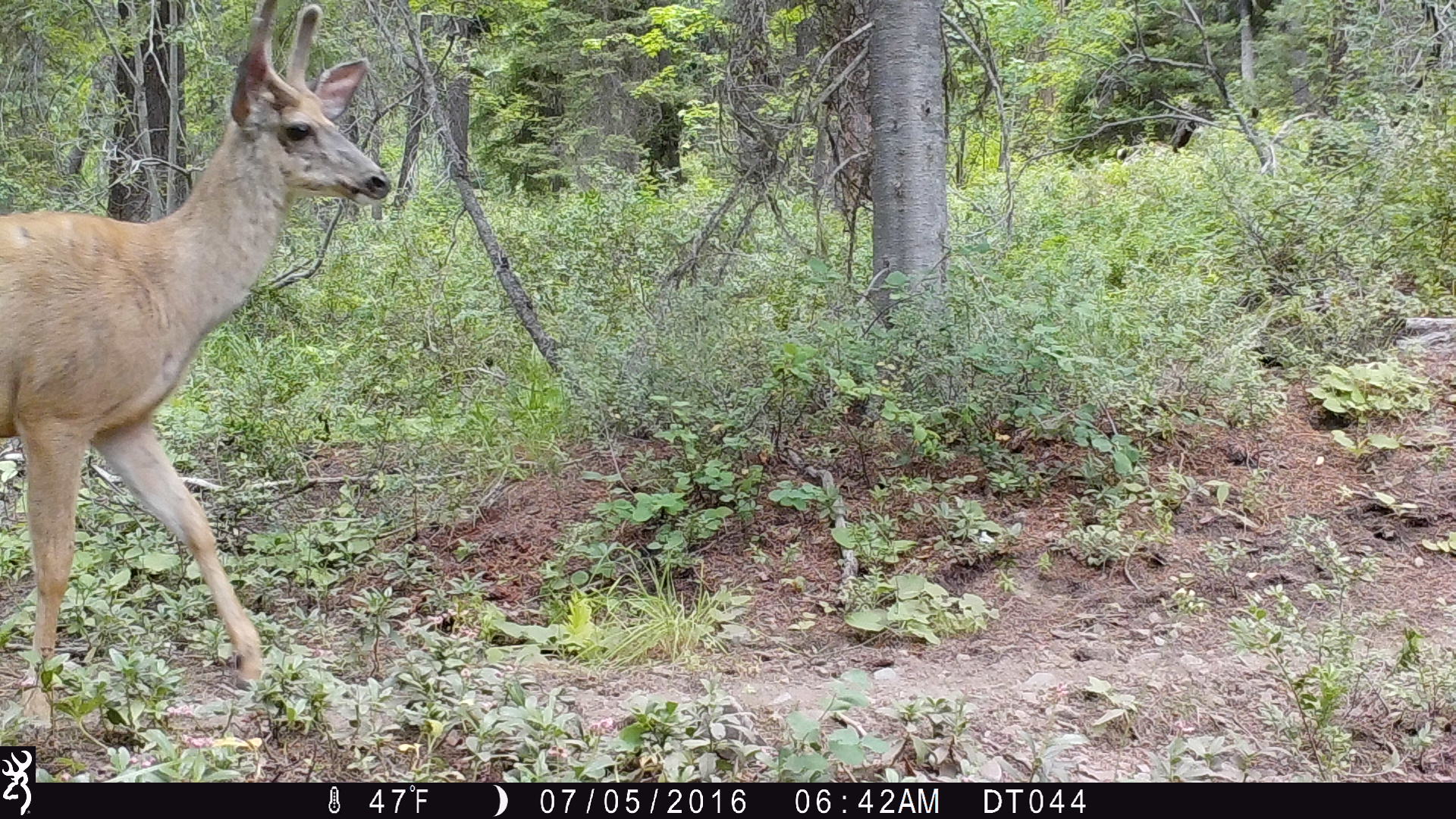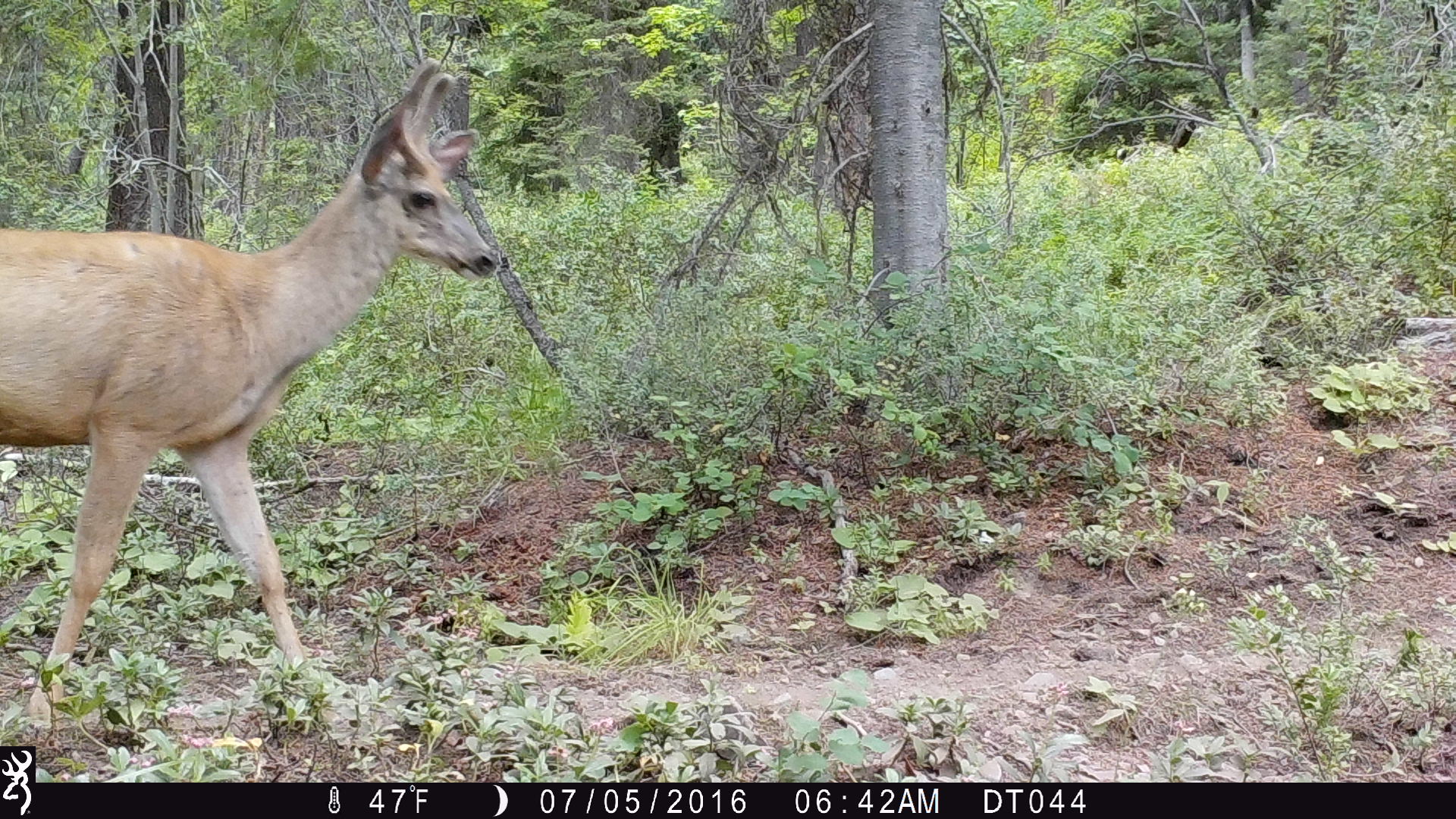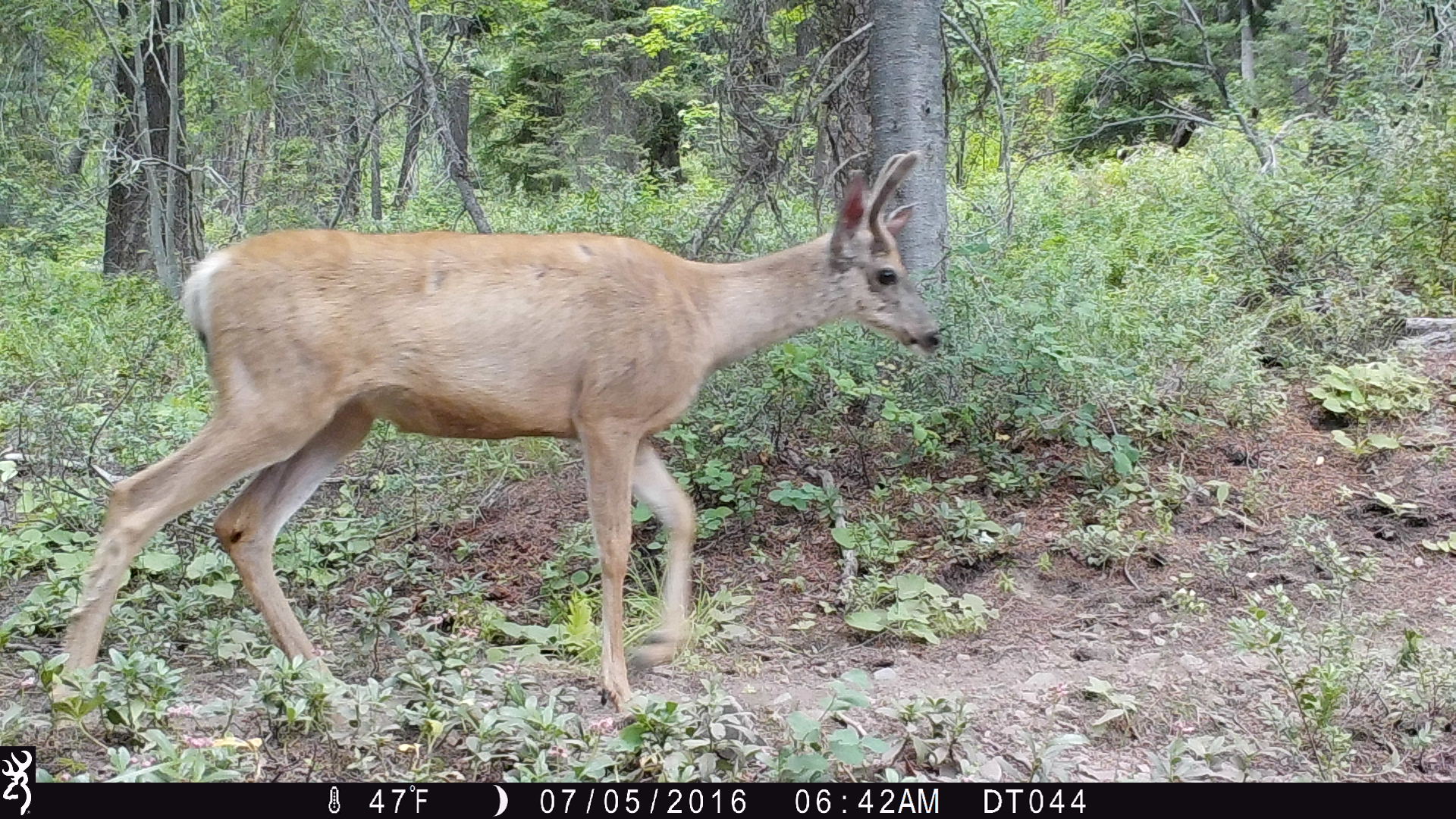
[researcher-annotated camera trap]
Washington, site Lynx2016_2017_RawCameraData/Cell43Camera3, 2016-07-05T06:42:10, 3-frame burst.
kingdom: Animalia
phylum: Chordata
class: Mammalia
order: Artiodactyla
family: Cervidae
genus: Odocoileus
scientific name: Odocoileus hemionus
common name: mule deer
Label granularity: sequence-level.